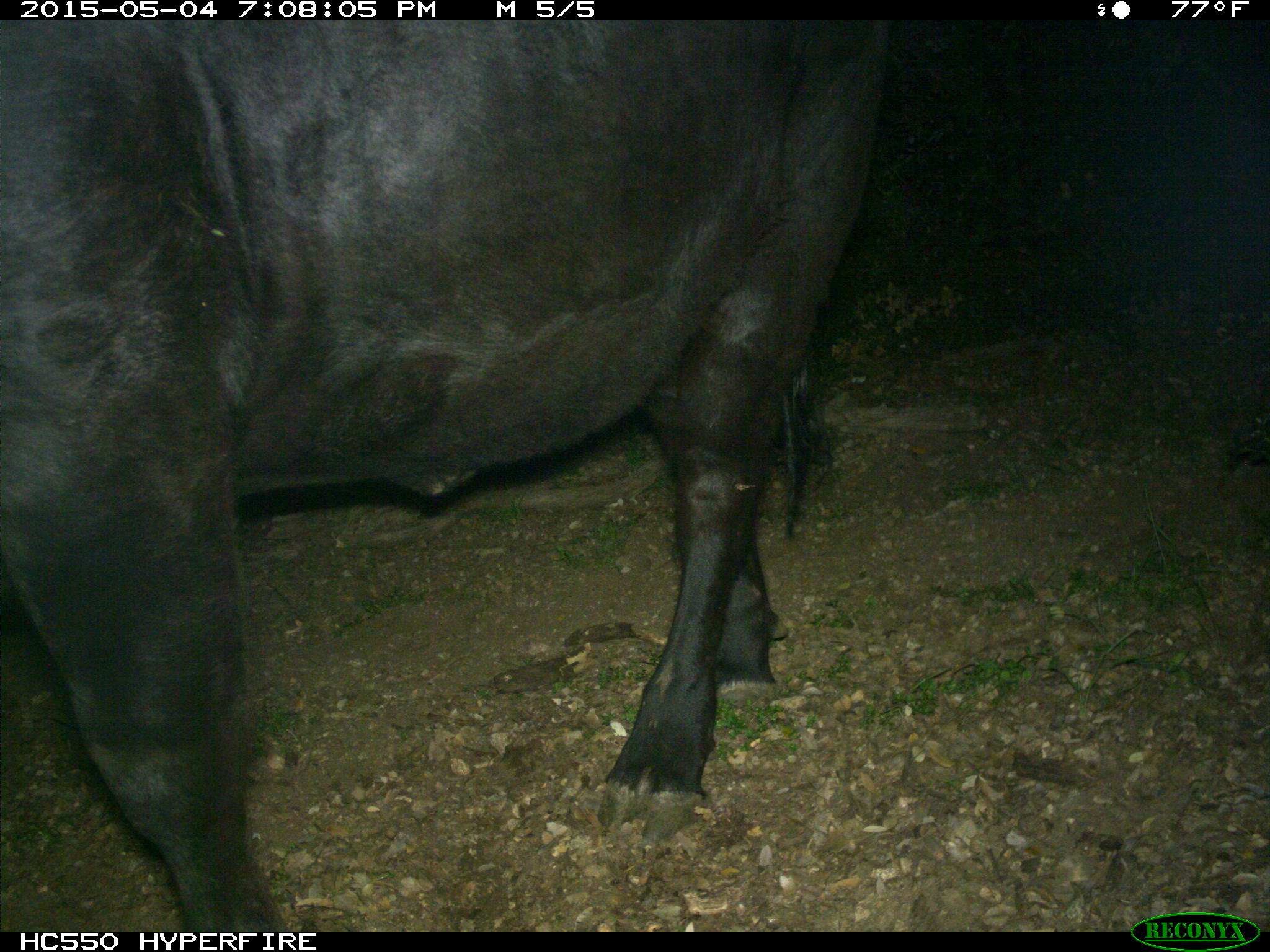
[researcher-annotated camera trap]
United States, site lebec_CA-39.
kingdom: Animalia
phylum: Chordata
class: Mammalia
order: Artiodactyla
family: Bovidae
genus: Bos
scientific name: Bos taurus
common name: domestic cow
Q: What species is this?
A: Bos taurus (domestic cow).